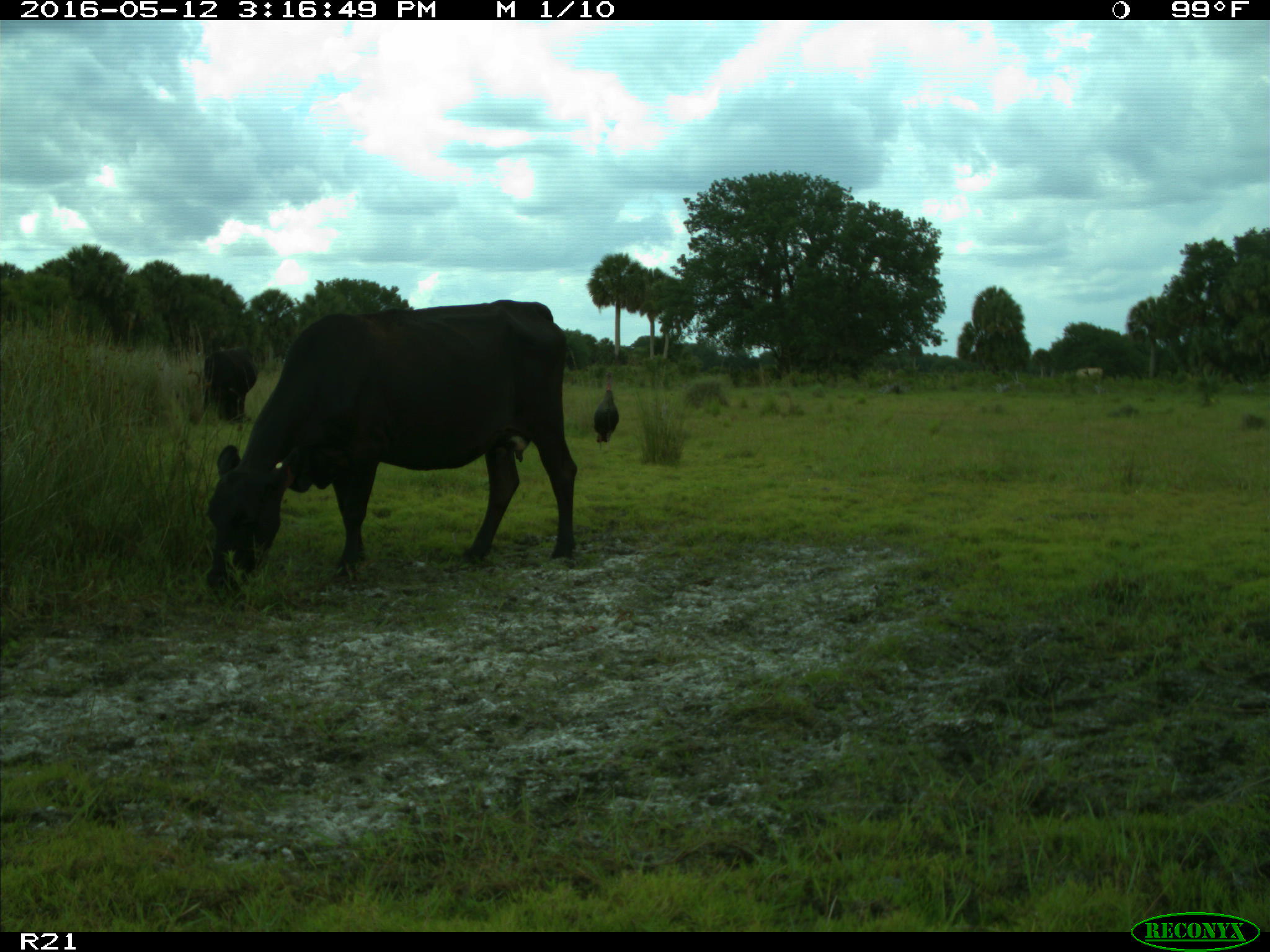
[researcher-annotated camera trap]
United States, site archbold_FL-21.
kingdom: Animalia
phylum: Chordata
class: Mammalia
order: Artiodactyla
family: Bovidae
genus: Bos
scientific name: Bos taurus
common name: domestic cow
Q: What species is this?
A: Bos taurus (domestic cow).